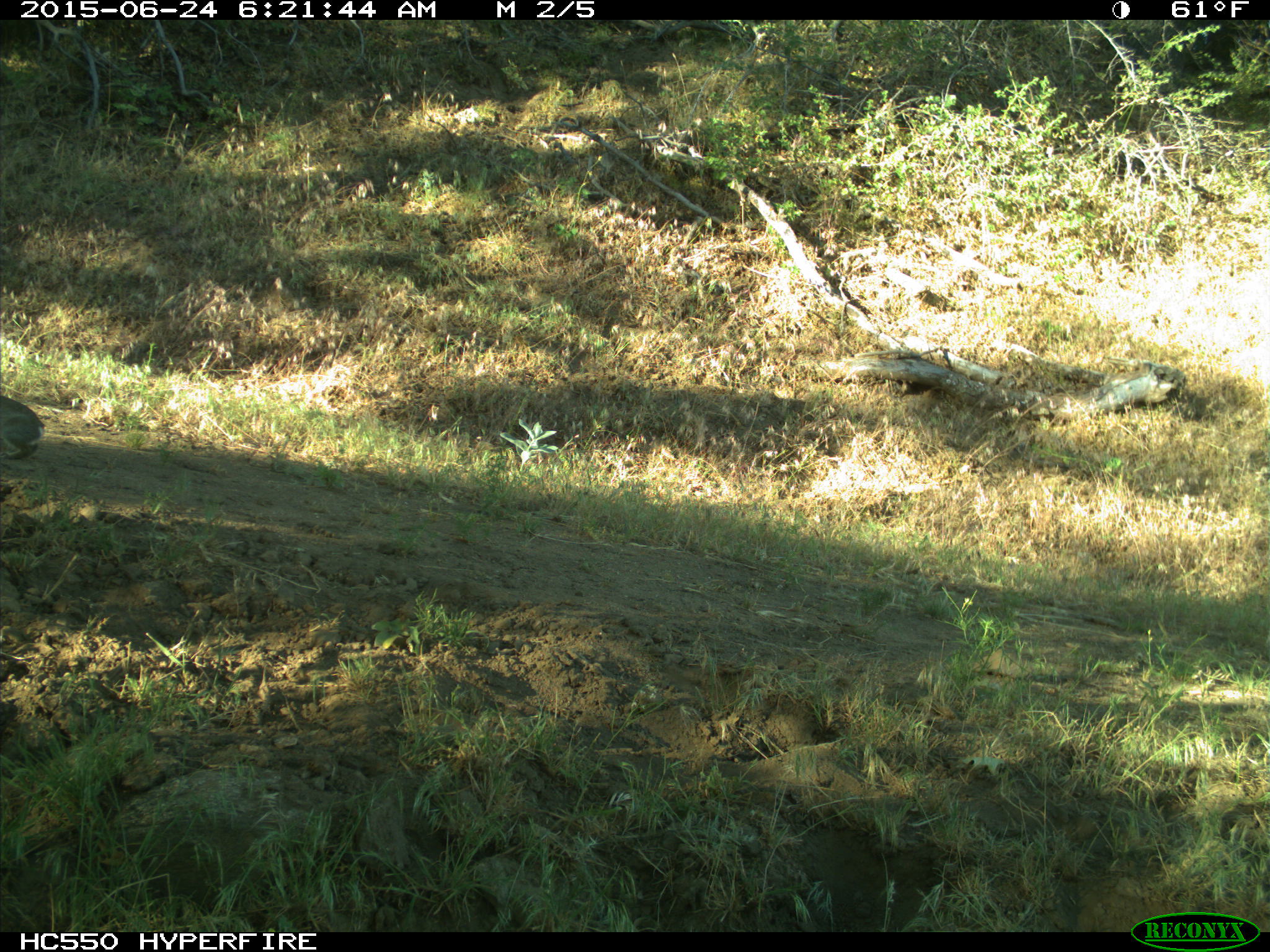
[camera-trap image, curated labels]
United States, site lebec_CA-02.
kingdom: Animalia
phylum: Chordata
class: Mammalia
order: Lagomorpha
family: Leporidae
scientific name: Leporidae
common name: rabbits and hares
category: unidentified rabbit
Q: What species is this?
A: Unidentified rabbit (rabbits and hares) (Leporidae).